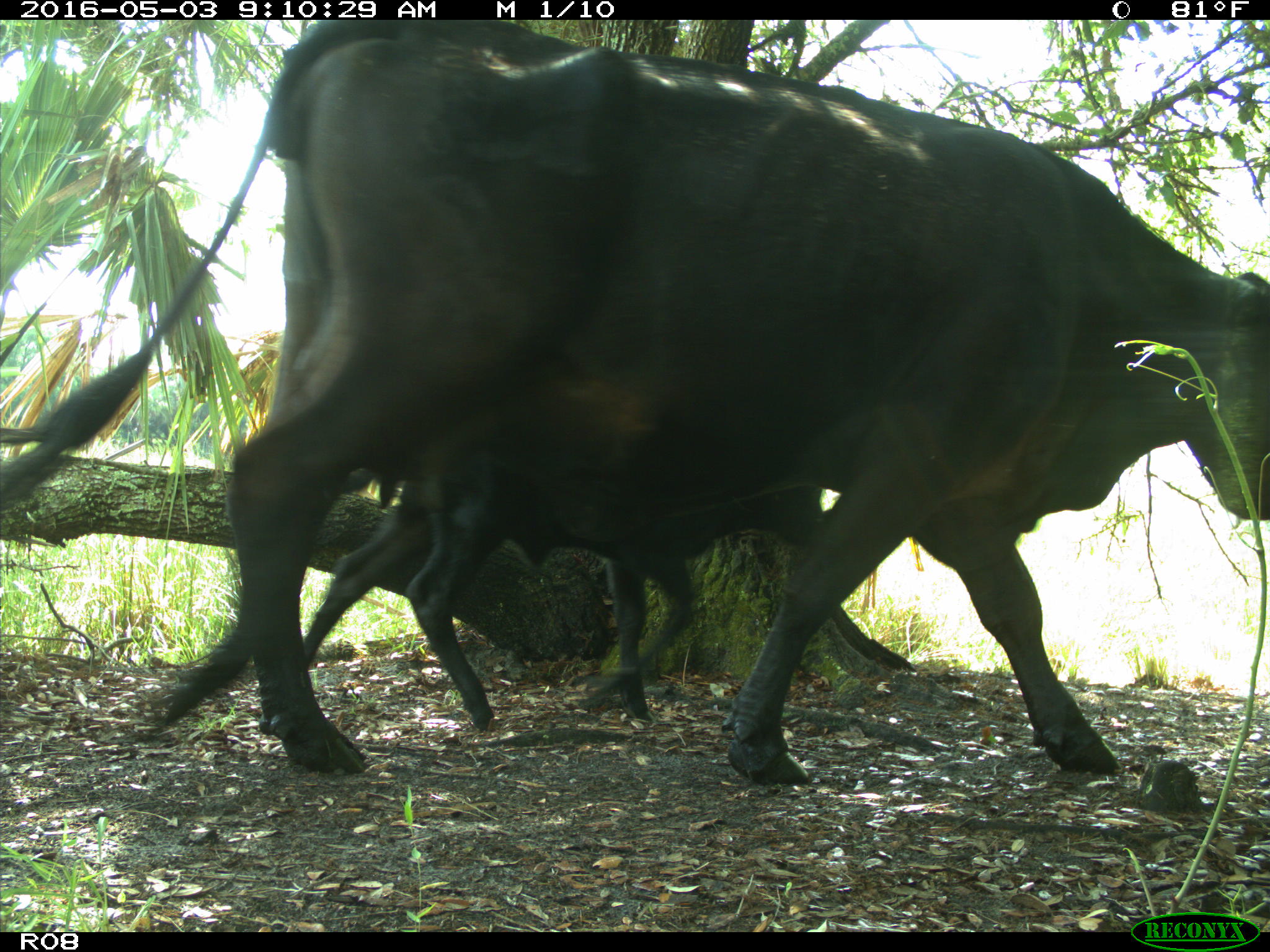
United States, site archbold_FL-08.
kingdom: Animalia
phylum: Chordata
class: Mammalia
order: Artiodactyla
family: Bovidae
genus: Bos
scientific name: Bos taurus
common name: domestic cow